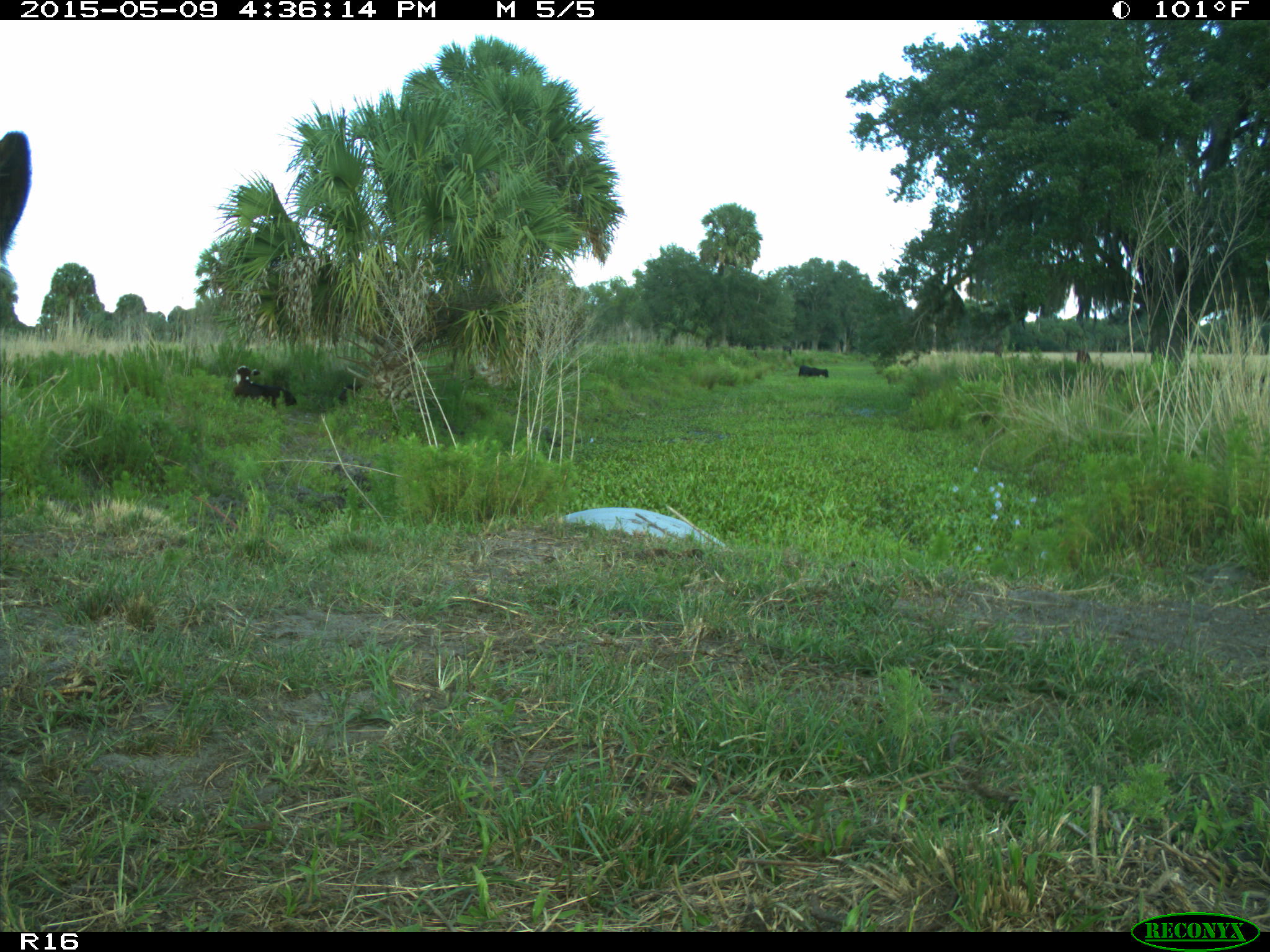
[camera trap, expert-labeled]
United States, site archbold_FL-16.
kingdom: Animalia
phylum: Chordata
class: Mammalia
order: Artiodactyla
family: Bovidae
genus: Bos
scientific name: Bos taurus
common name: domestic cow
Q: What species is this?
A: Bos taurus (domestic cow).